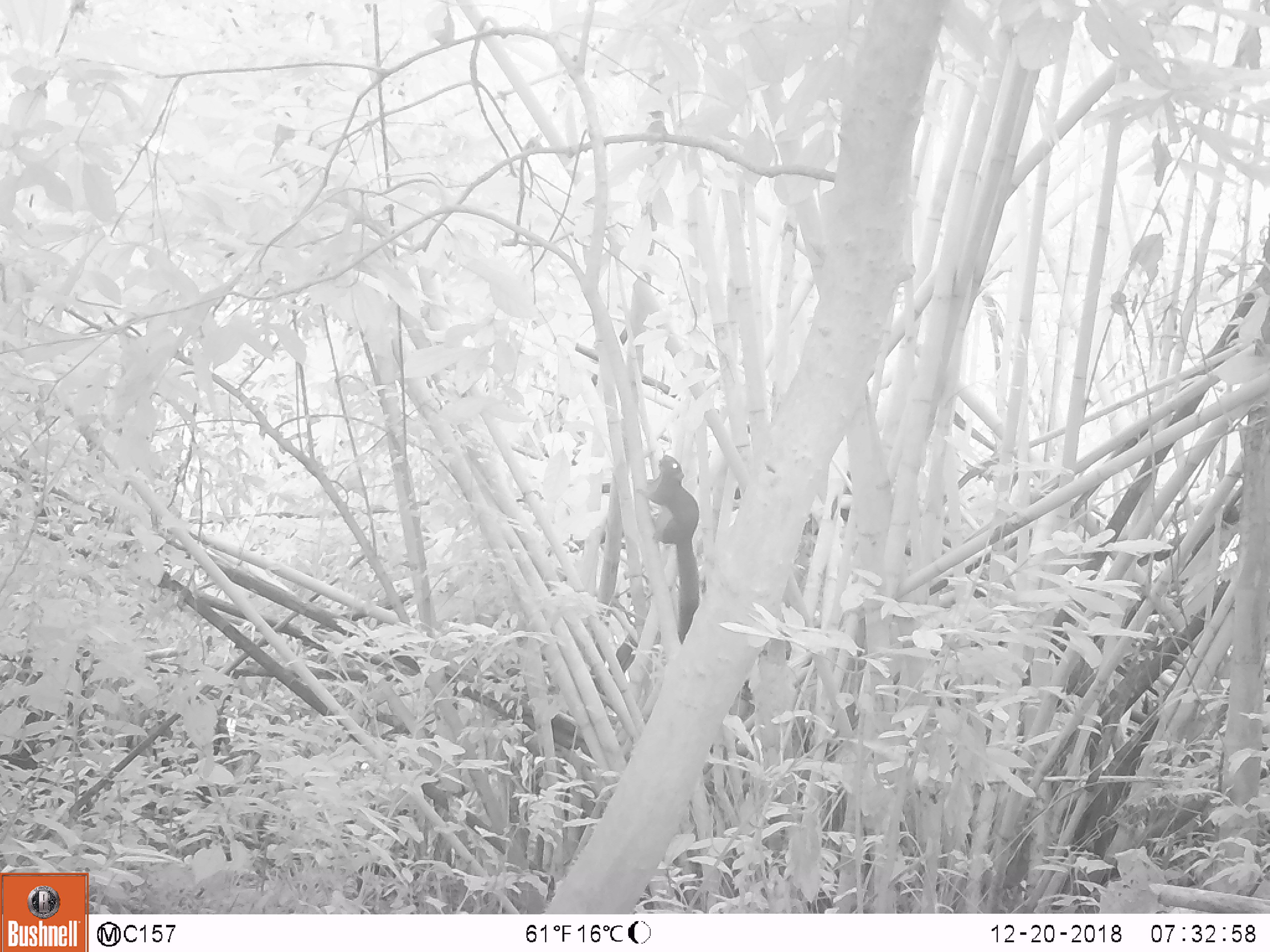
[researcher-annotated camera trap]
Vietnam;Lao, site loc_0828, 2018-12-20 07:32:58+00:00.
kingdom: Animalia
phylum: Chordata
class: Mammalia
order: Rodentia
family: Sciuridae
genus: Sciurus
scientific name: Sciurus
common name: squirrel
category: unidentified squirrel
Unidentified squirrel (squirrel) (Sciurus). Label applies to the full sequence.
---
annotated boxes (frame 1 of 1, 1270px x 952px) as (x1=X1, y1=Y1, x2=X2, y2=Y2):
unidentified squirrel: (x1=635, y1=454, x2=700, y2=645)